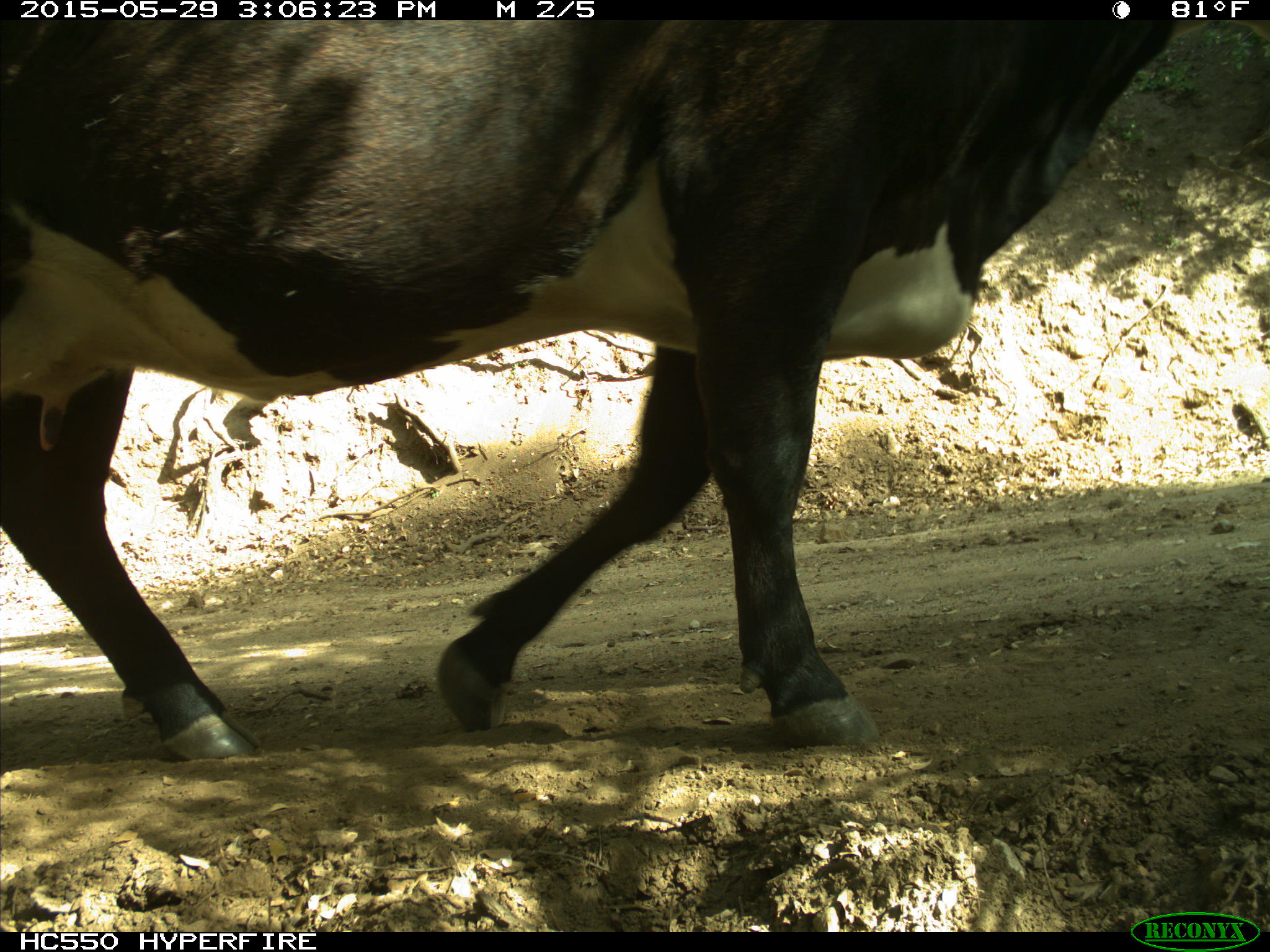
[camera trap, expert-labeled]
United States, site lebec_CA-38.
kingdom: Animalia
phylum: Chordata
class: Mammalia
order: Artiodactyla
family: Bovidae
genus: Bos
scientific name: Bos taurus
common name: domestic cow